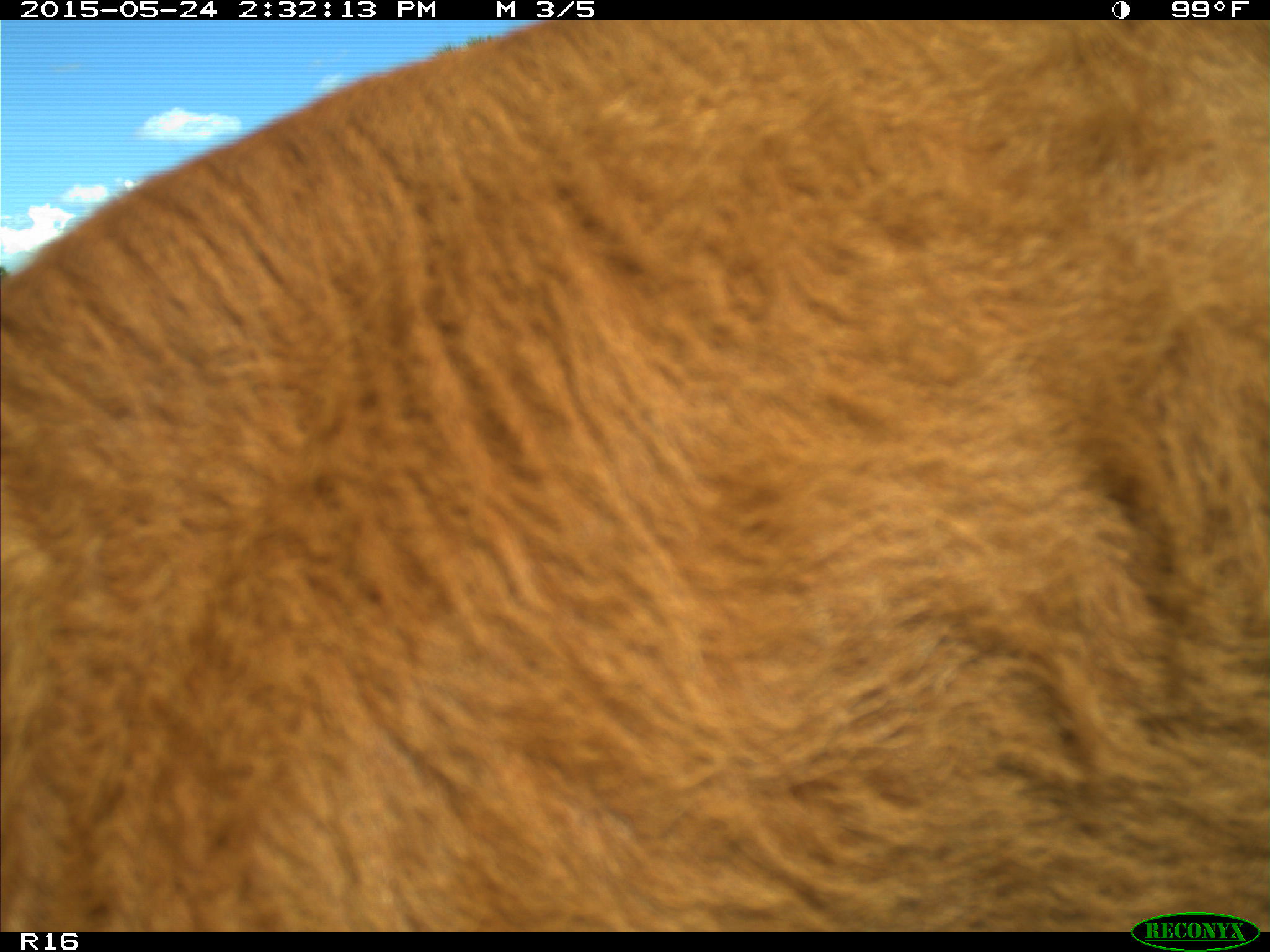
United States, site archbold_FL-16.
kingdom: Animalia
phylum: Chordata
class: Mammalia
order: Artiodactyla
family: Bovidae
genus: Bos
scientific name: Bos taurus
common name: domestic cow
Bos taurus (domestic cow).